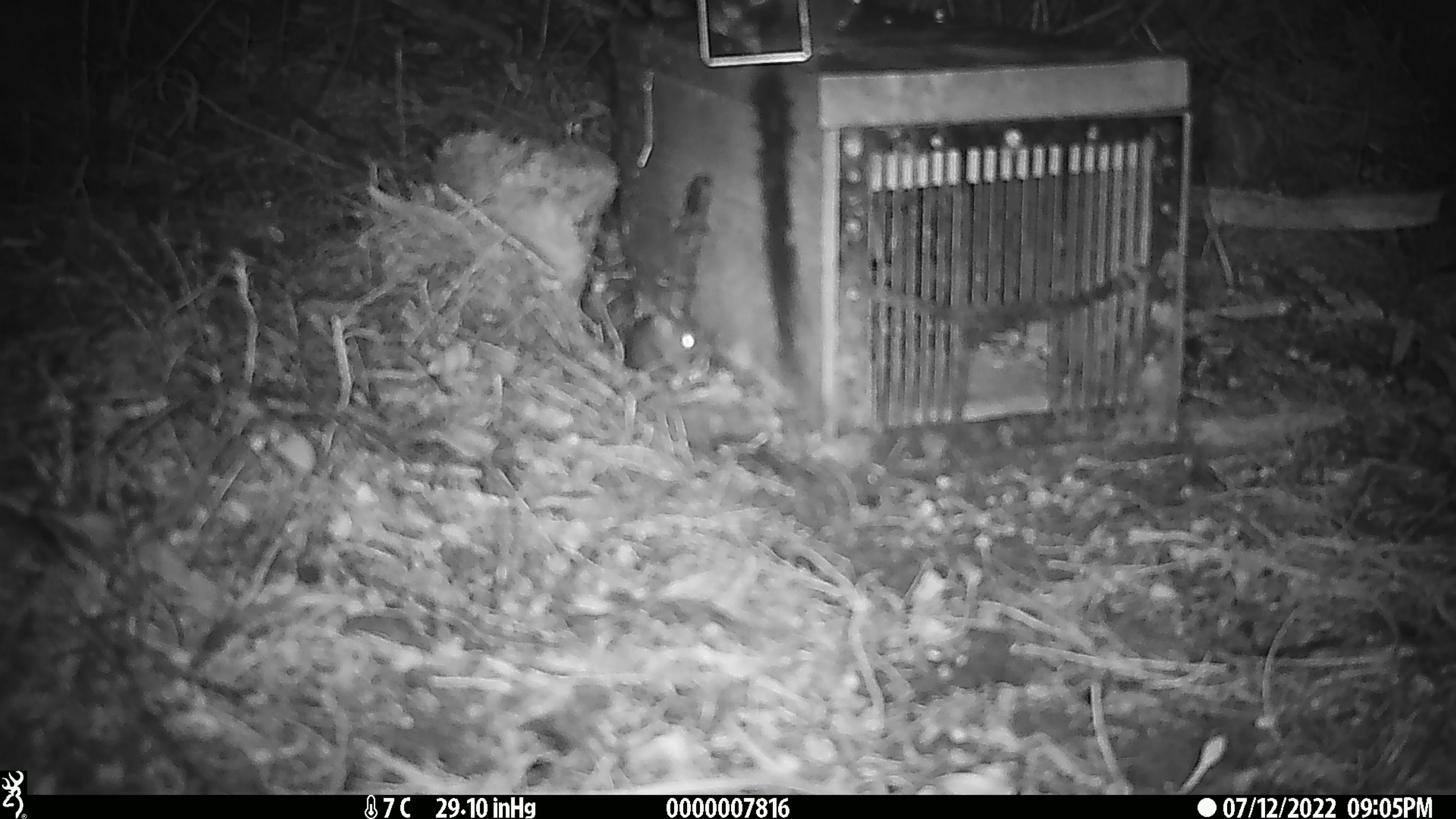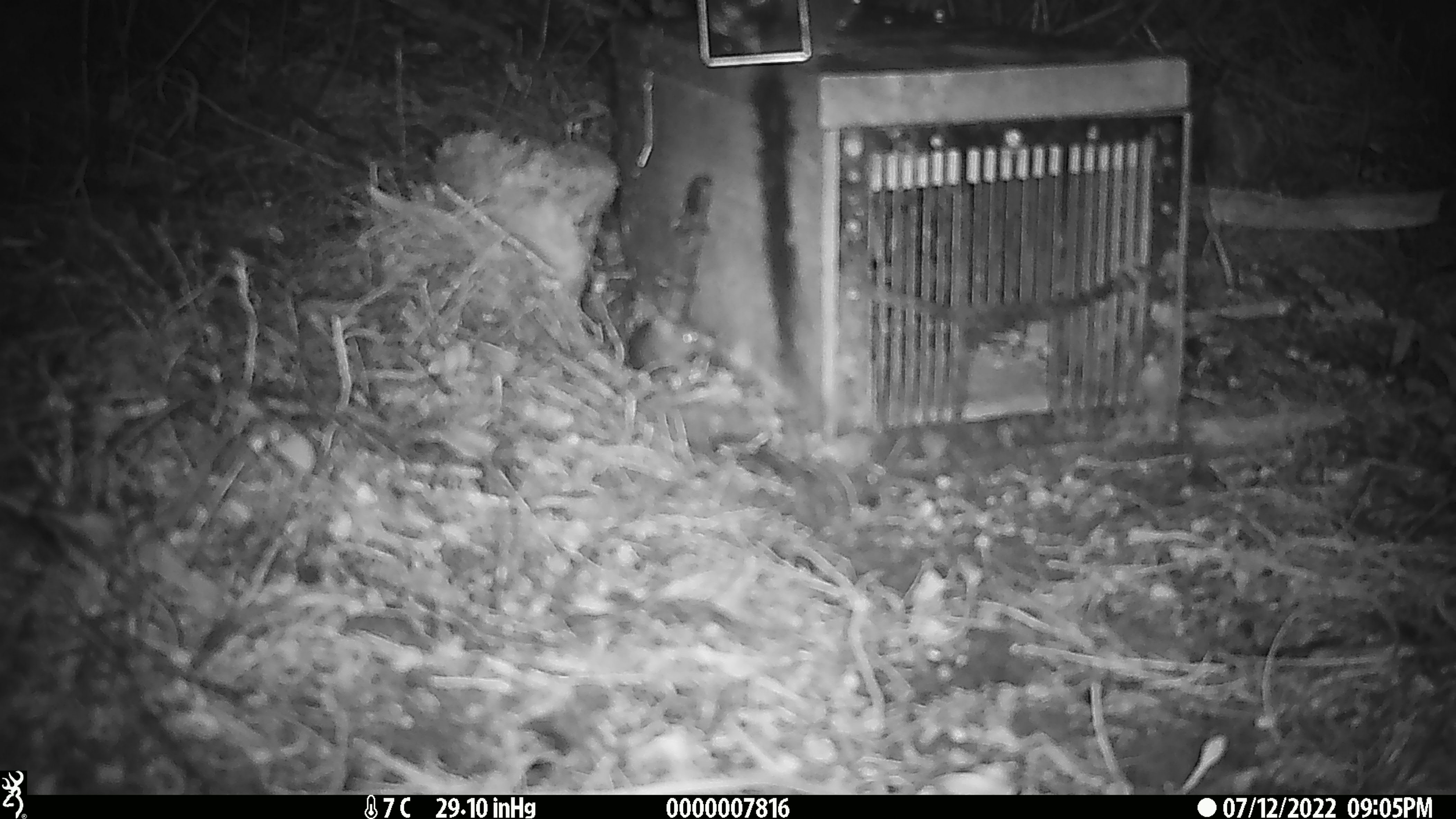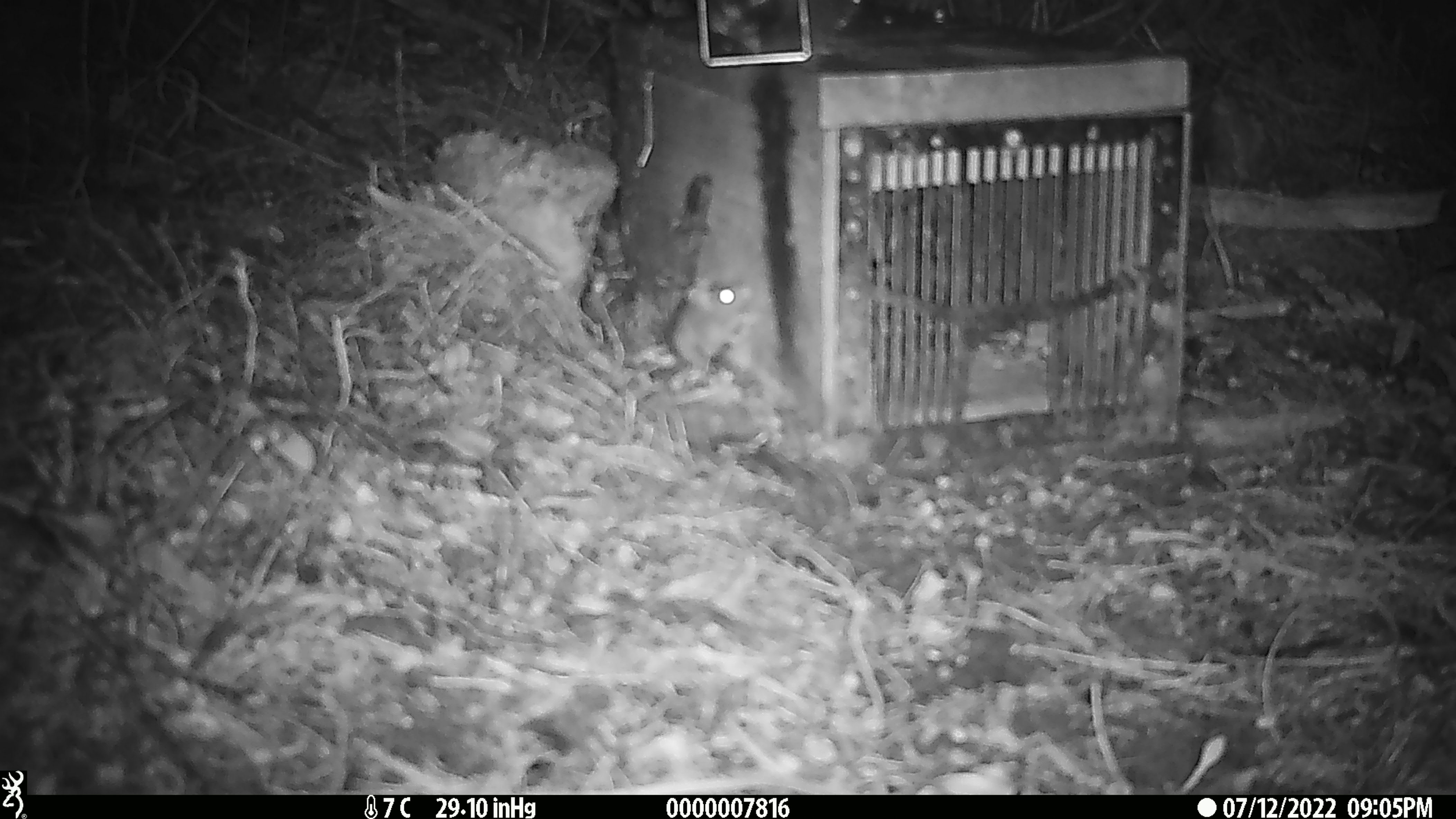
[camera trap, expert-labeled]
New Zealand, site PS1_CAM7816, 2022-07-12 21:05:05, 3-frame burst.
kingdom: Animalia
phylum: Chordata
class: Mammalia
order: Rodentia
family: Muridae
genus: Mus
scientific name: Mus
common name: mouse